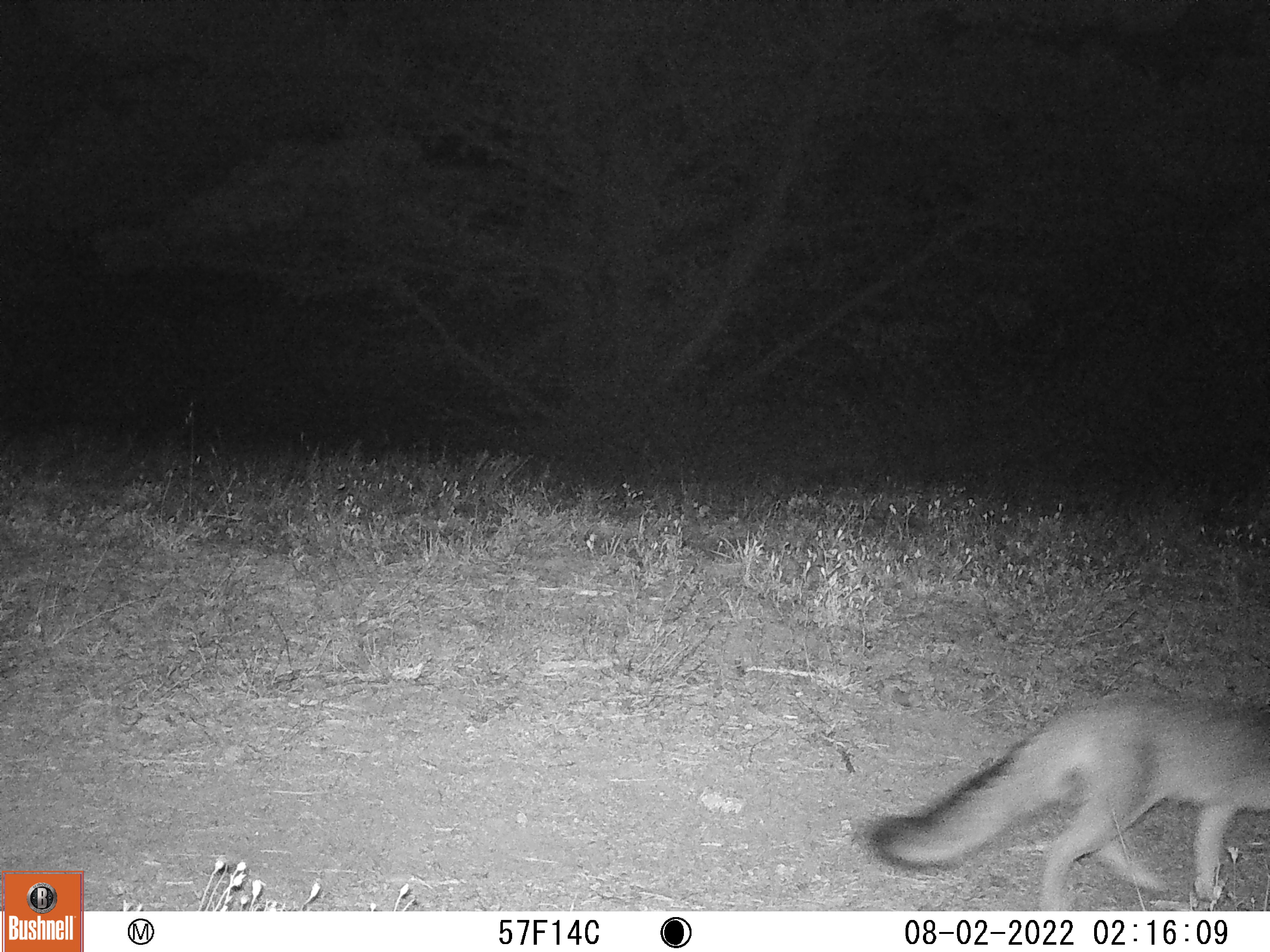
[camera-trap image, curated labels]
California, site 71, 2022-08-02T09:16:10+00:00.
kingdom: Animalia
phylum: Chordata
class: Mammalia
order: Carnivora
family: Canidae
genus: Urocyon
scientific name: Urocyon cinereoargenteus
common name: gray fox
Gray fox (Urocyon cinereoargenteus).